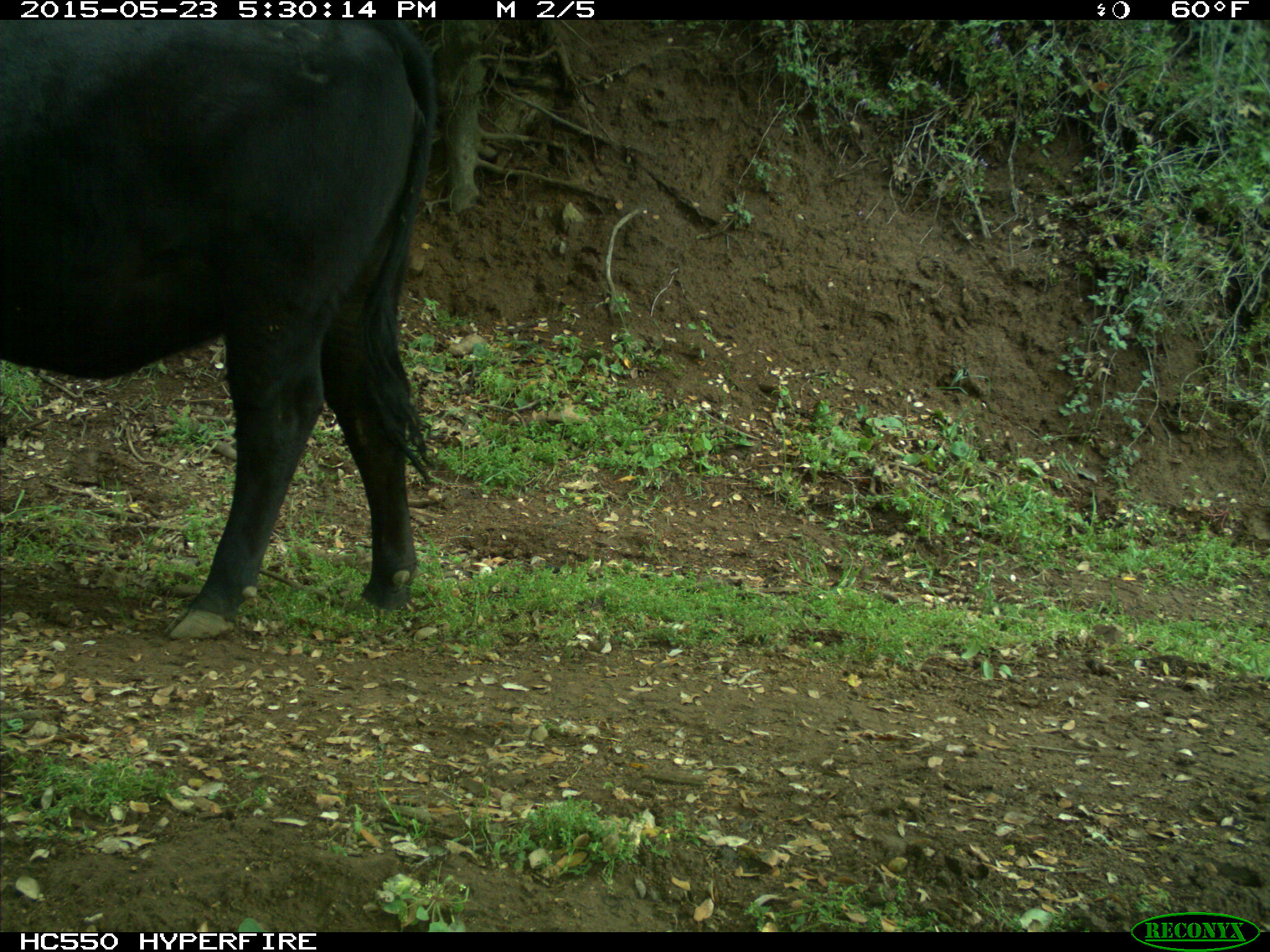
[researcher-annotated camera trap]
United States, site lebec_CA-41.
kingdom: Animalia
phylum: Chordata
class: Mammalia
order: Artiodactyla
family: Bovidae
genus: Bos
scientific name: Bos taurus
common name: domestic cow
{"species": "Bos taurus (domestic cow)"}